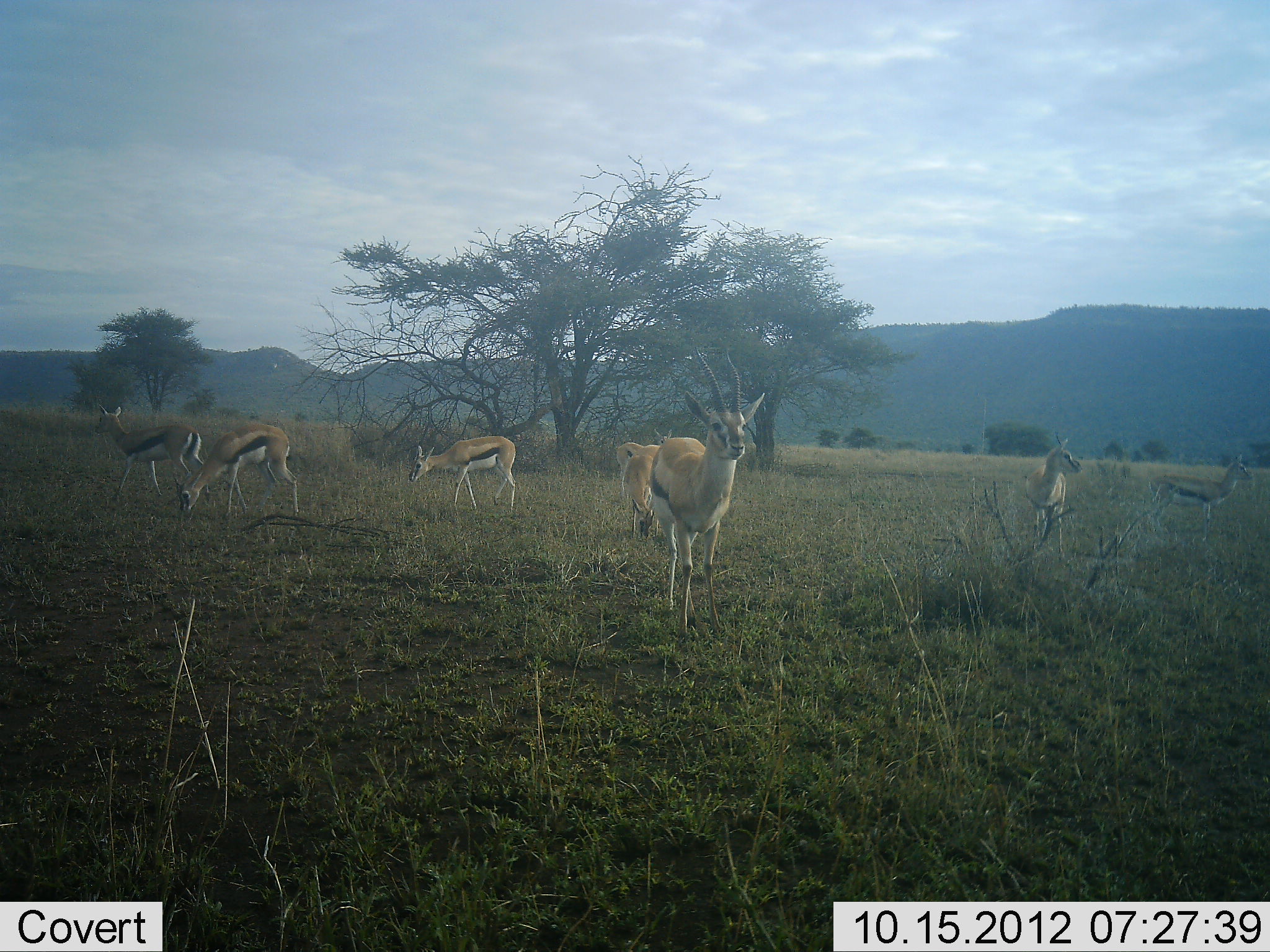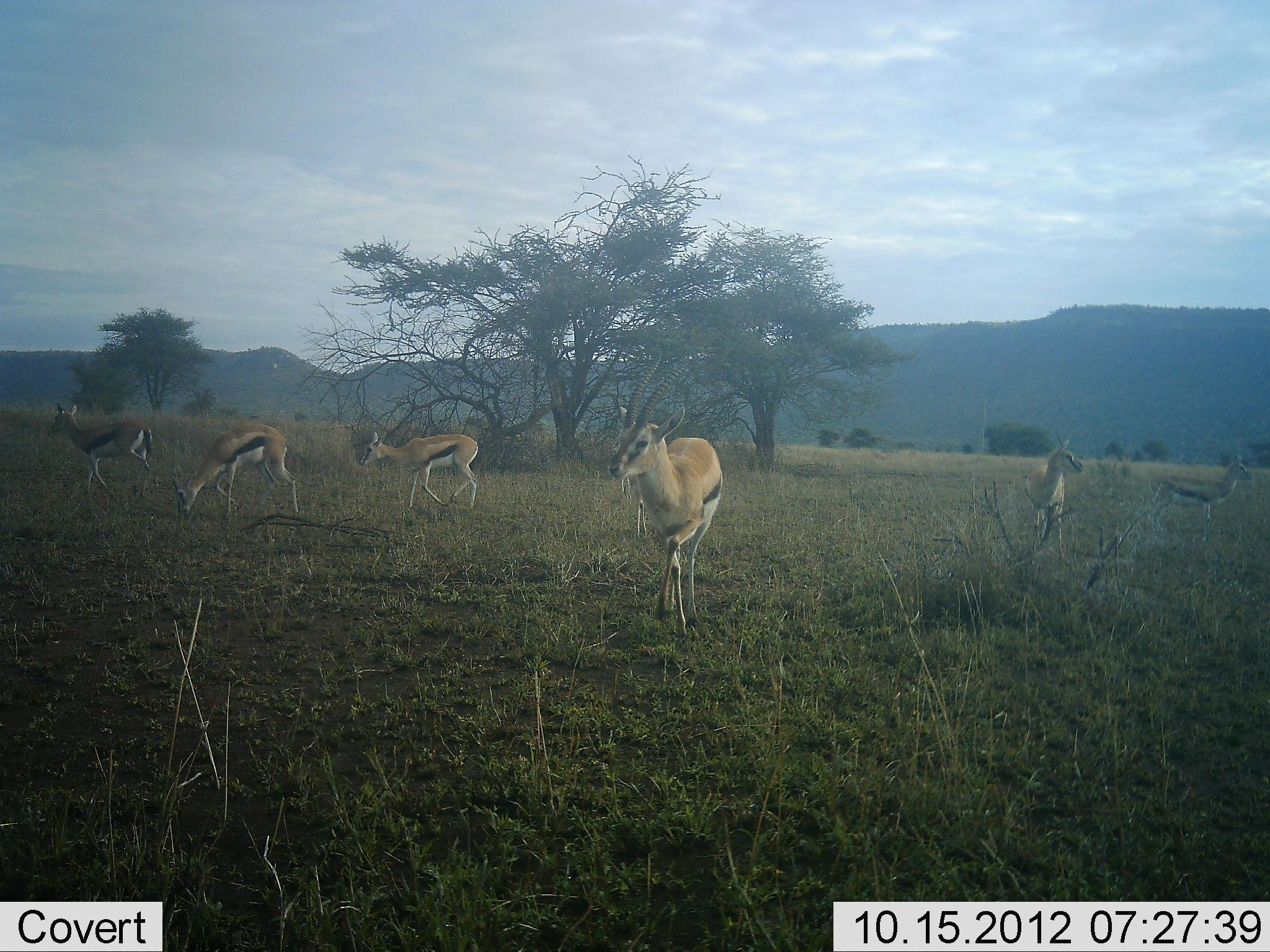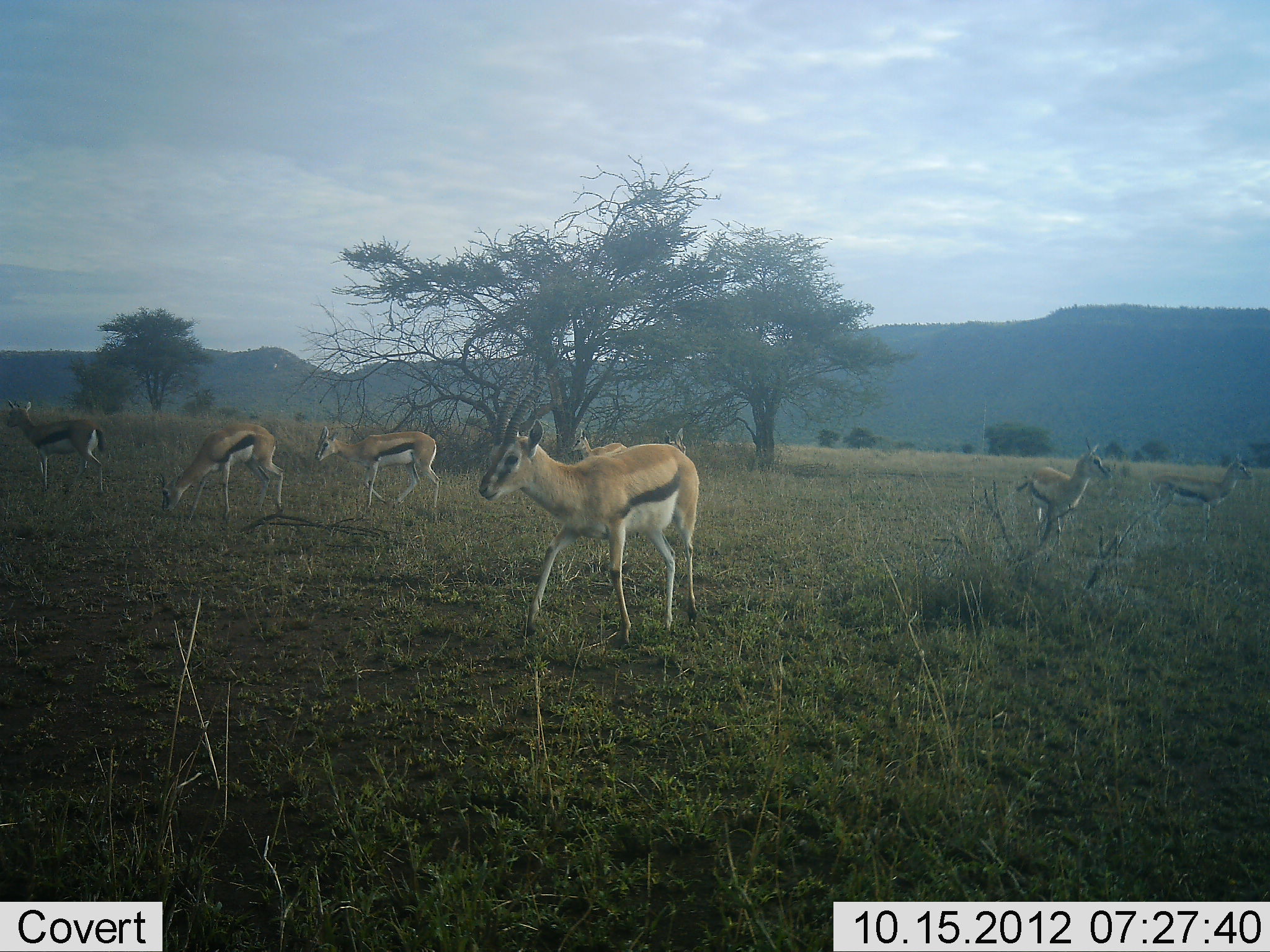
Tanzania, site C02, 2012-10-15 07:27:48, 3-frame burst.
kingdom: Animalia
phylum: Chordata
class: Mammalia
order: Artiodactyla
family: Bovidae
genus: Eudorcas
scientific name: Eudorcas thomsonii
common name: thomson's gazelle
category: gazellethomsons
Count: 7.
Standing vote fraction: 50%.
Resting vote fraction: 0%.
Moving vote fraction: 80%.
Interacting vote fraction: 0%.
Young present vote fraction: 0%.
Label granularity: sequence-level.